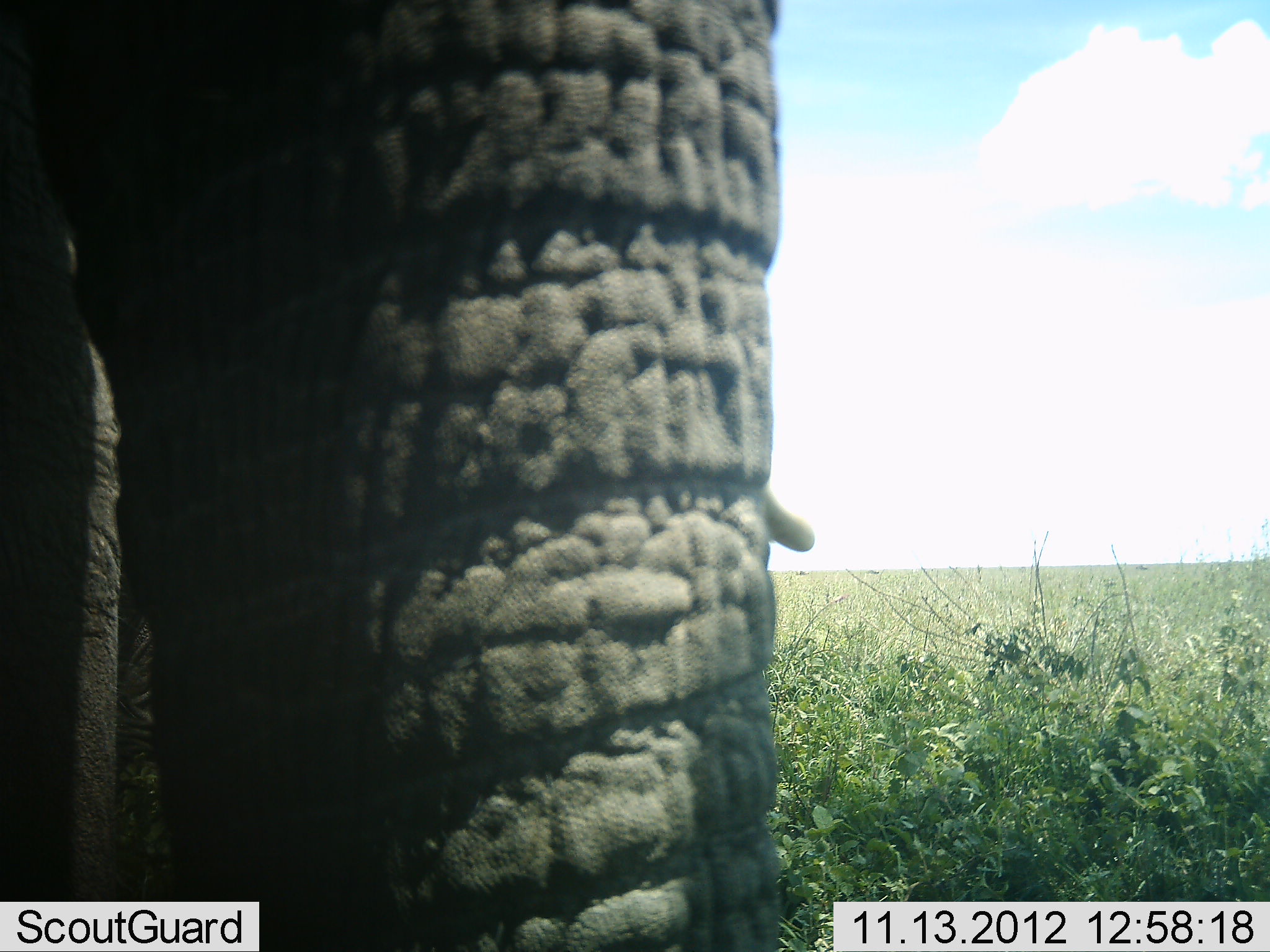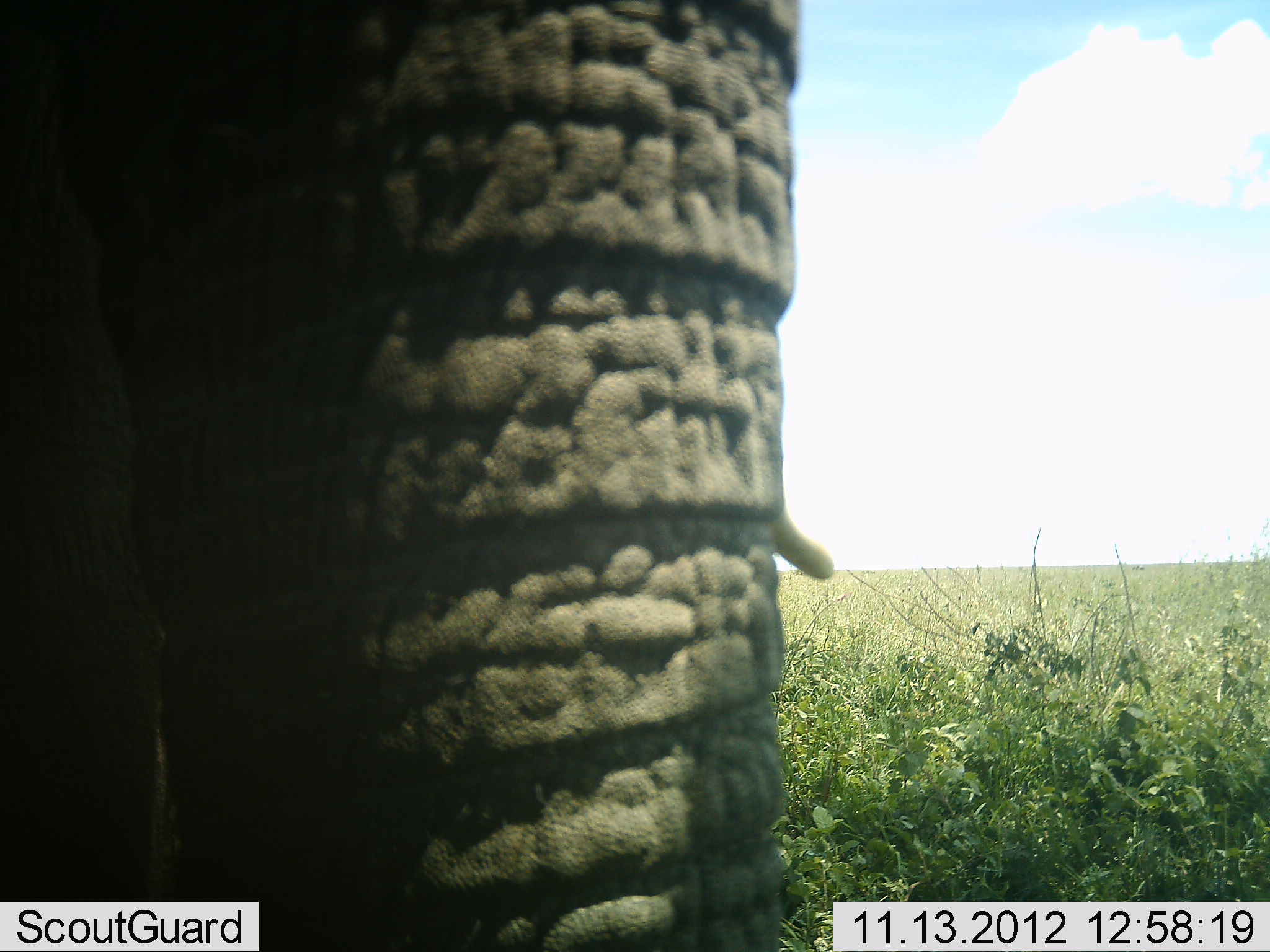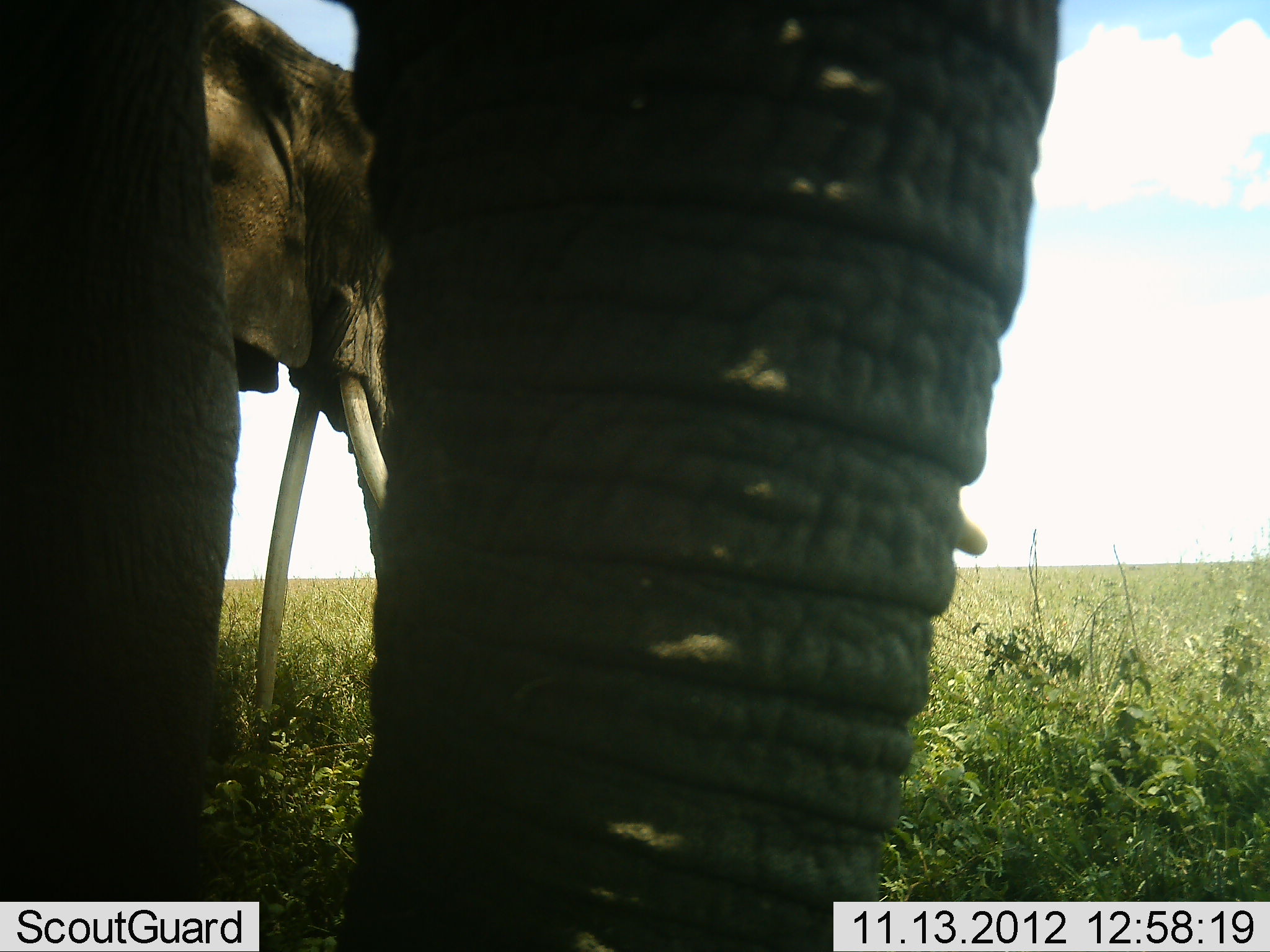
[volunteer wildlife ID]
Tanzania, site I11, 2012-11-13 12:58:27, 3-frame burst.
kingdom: Animalia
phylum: Chordata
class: Mammalia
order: Proboscidea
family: Elephantidae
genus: Loxodonta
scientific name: Loxodonta africana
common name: african bush elephant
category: elephant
Elephant (african bush elephant) (Loxodonta africana), count 1. Behavior (volunteer vote fractions): standing 80%, resting 0%, moving 0%, interacting 10%. Young present (vote fraction): 0%. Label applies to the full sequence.